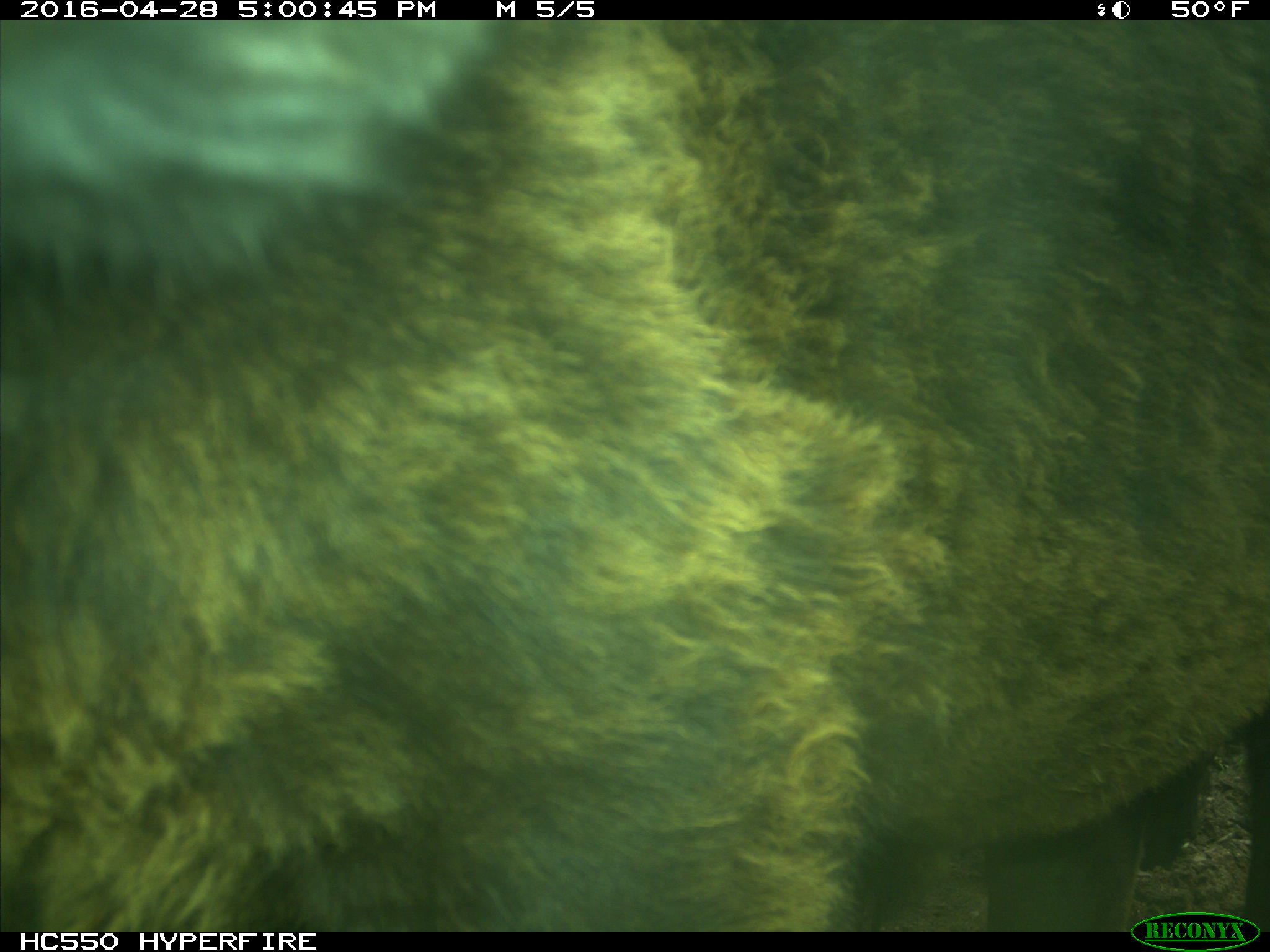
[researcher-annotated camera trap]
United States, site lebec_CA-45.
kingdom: Animalia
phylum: Chordata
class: Mammalia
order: Artiodactyla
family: Bovidae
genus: Bos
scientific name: Bos taurus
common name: domestic cow